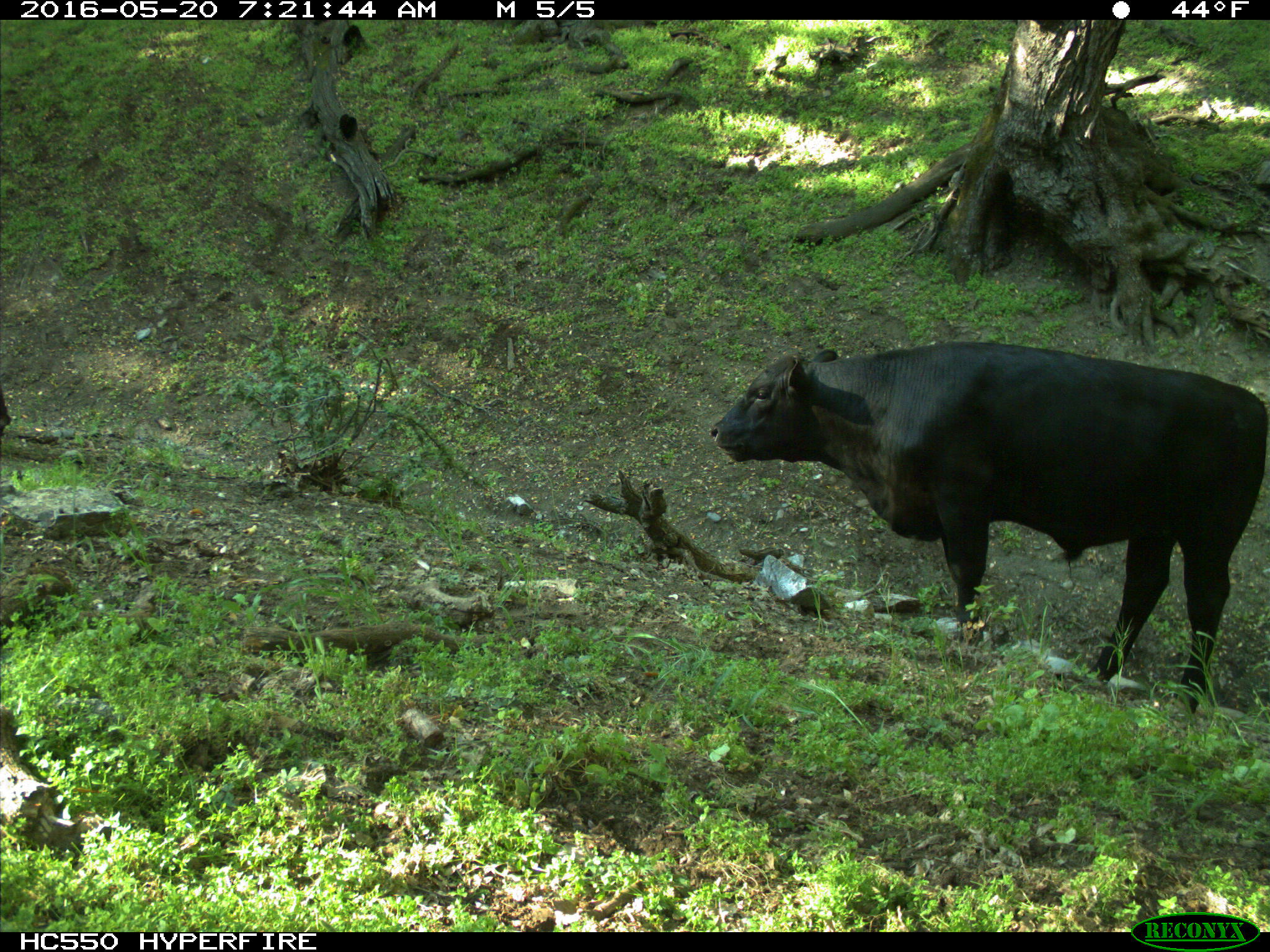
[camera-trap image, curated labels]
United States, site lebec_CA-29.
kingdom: Animalia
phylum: Chordata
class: Mammalia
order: Artiodactyla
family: Bovidae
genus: Bos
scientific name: Bos taurus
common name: domestic cow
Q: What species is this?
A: Bos taurus (domestic cow).